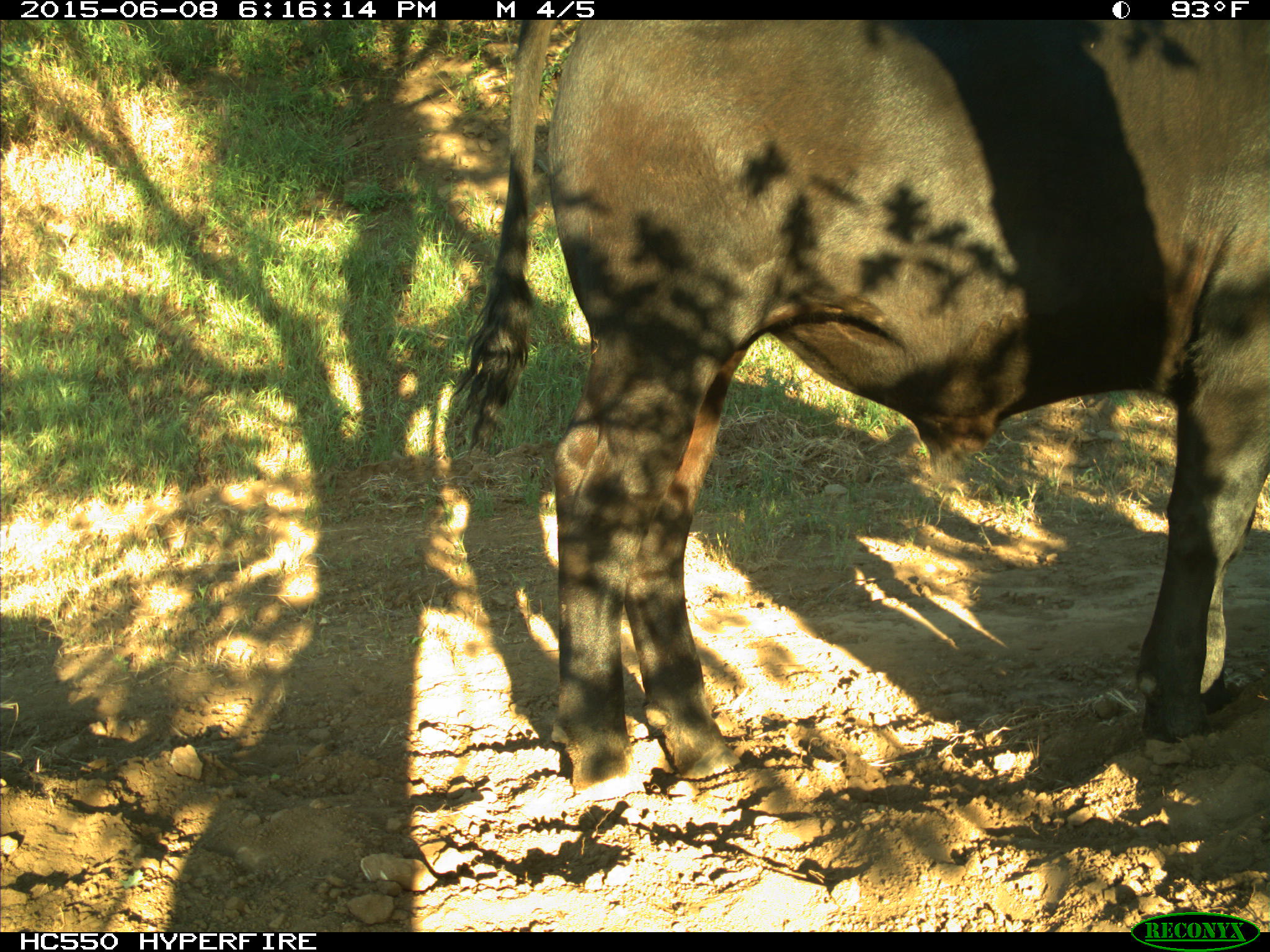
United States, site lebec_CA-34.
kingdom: Animalia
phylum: Chordata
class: Mammalia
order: Artiodactyla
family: Bovidae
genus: Bos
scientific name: Bos taurus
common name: domestic cow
Bos taurus (domestic cow).